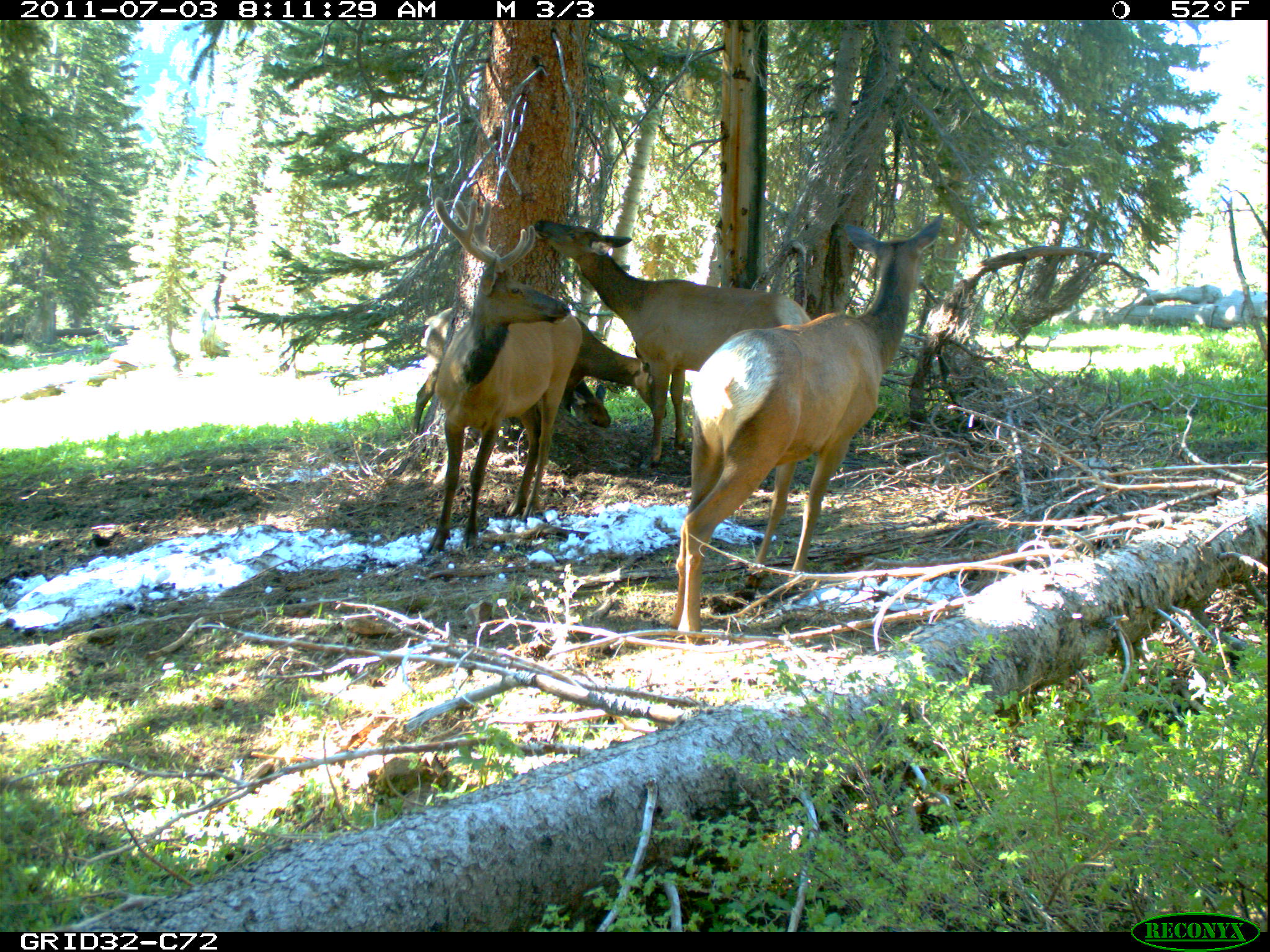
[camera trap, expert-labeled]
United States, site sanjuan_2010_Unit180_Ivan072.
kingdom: Animalia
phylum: Chordata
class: Mammalia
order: Artiodactyla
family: Cervidae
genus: Cervus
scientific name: Cervus elaphus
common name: red deer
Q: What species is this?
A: Cervus elaphus (red deer).